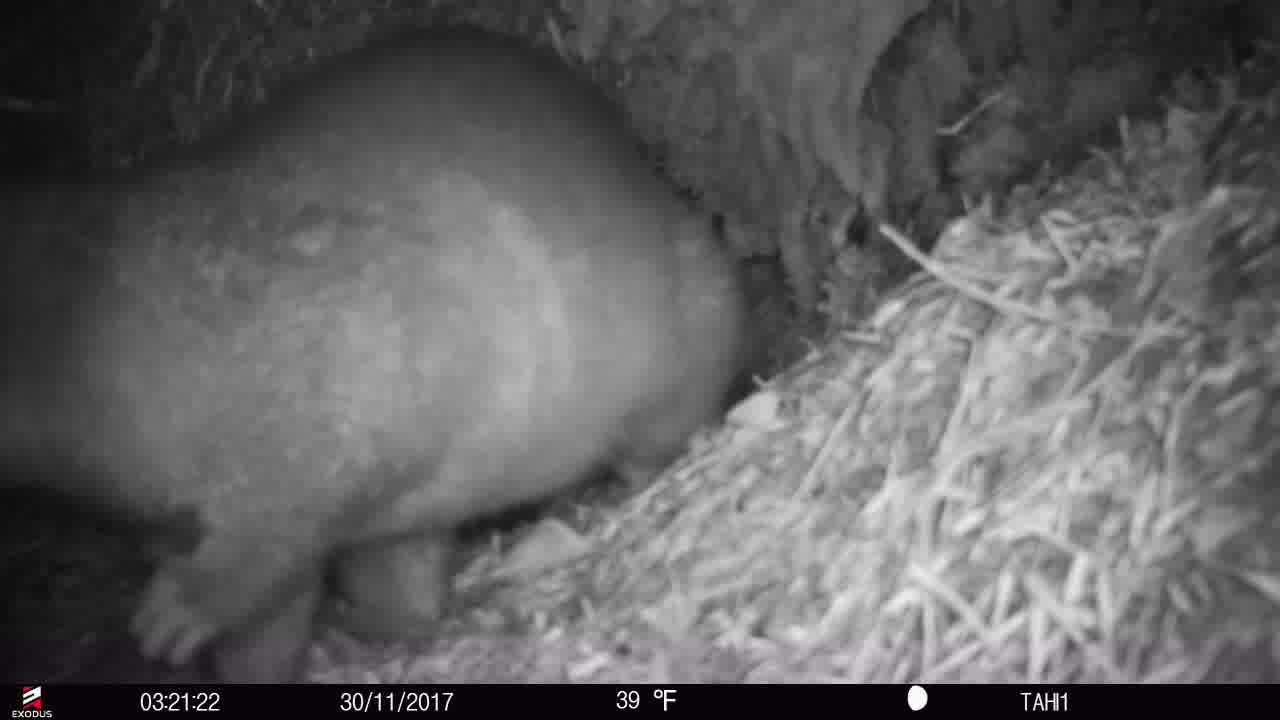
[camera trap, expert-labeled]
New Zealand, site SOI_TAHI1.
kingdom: Animalia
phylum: Chordata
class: Mammalia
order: Diprotodontia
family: Phalangeridae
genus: Trichosurus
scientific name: Trichosurus vulpecula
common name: common brushtail possum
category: possum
Possum (common brushtail possum) (Trichosurus vulpecula).